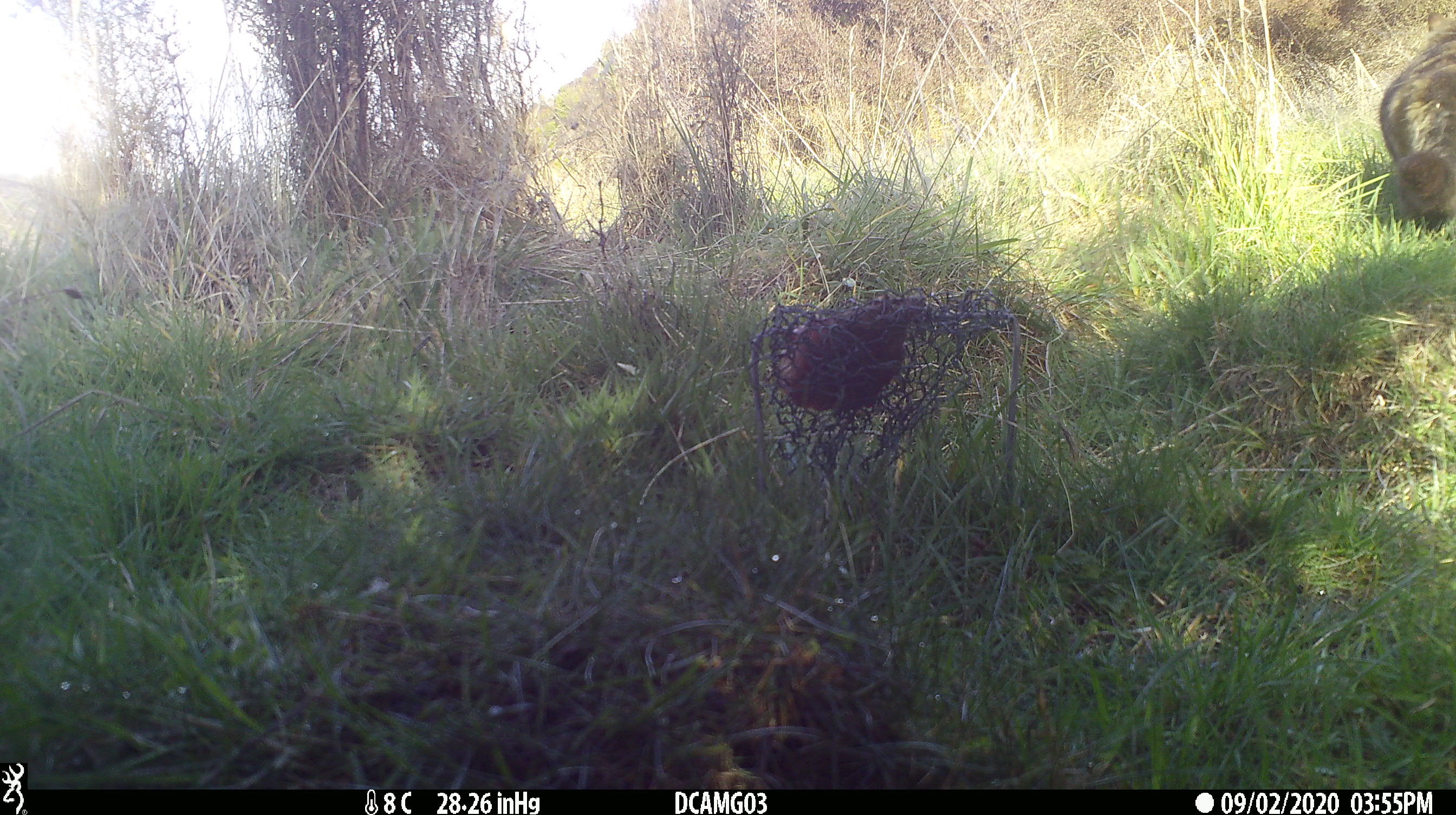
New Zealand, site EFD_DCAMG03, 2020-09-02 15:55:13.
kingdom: Animalia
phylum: Chordata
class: Mammalia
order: Carnivora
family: Felidae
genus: Felis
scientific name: Felis catus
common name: domestic cat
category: cat